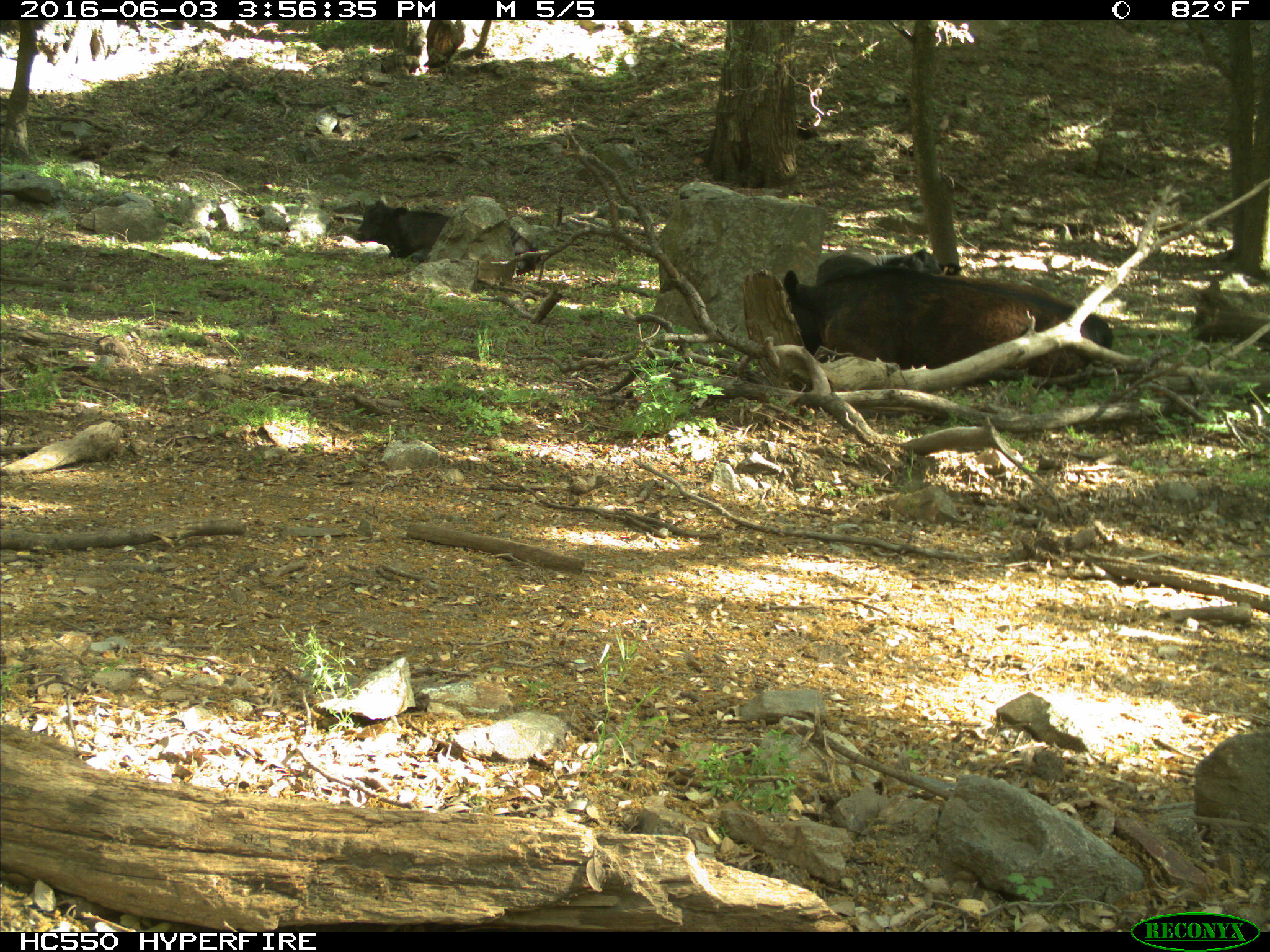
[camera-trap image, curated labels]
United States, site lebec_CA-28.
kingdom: Animalia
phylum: Chordata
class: Mammalia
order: Artiodactyla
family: Bovidae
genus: Bos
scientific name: Bos taurus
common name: domestic cow